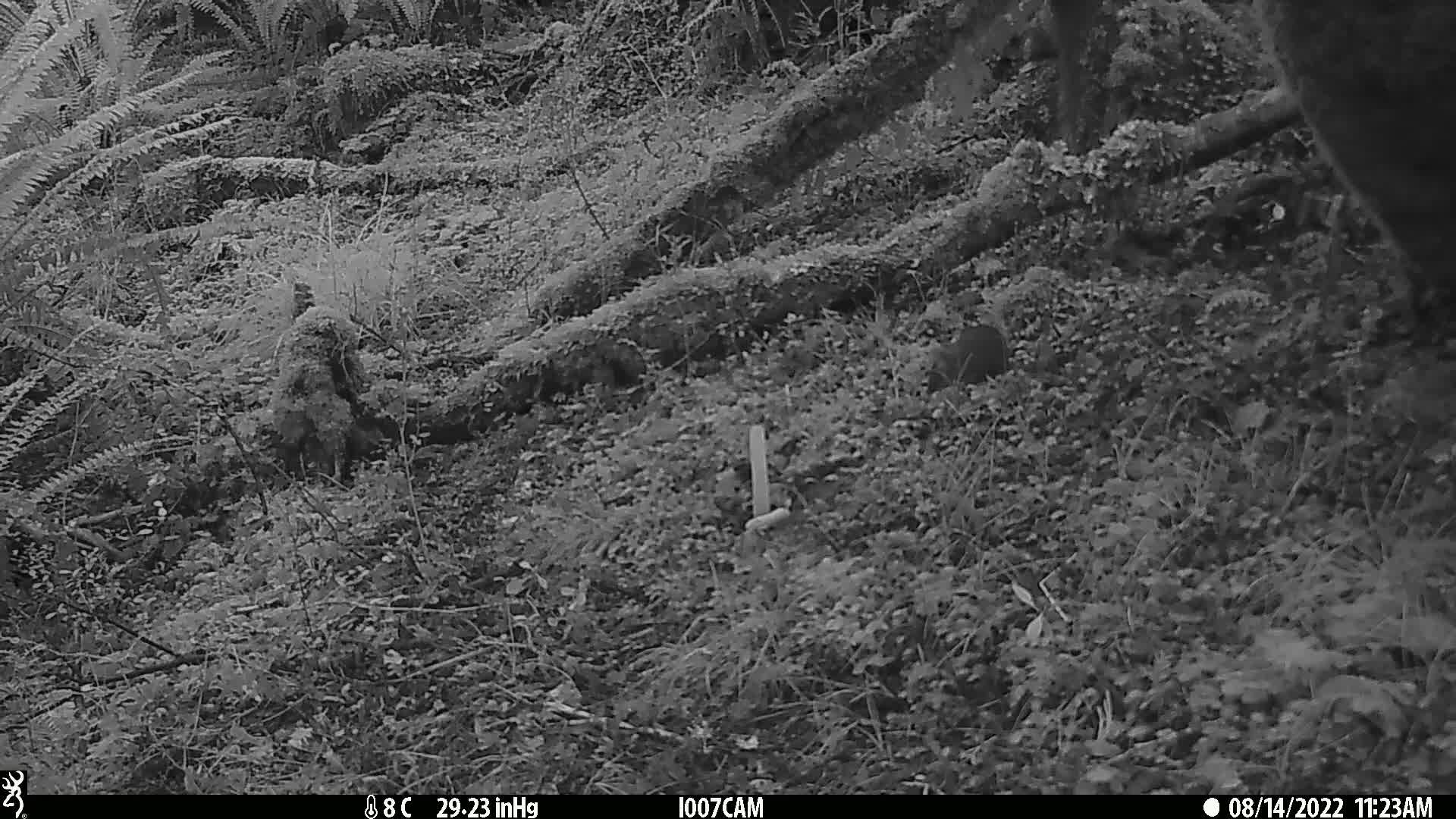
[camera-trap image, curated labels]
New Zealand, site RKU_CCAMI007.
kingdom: Animalia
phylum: Chordata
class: Mammalia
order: Rodentia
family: Muridae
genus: Rattus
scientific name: Rattus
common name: rat